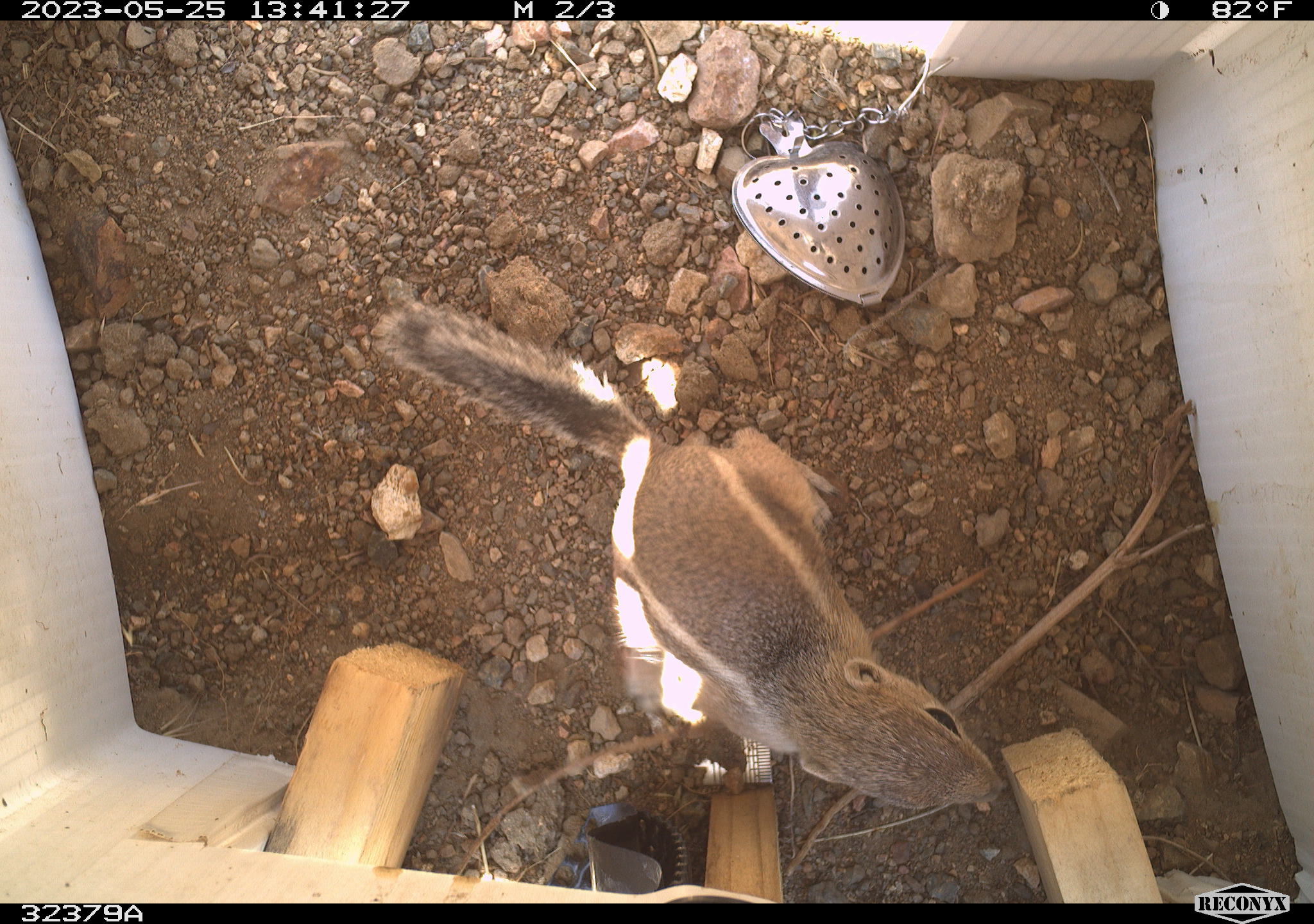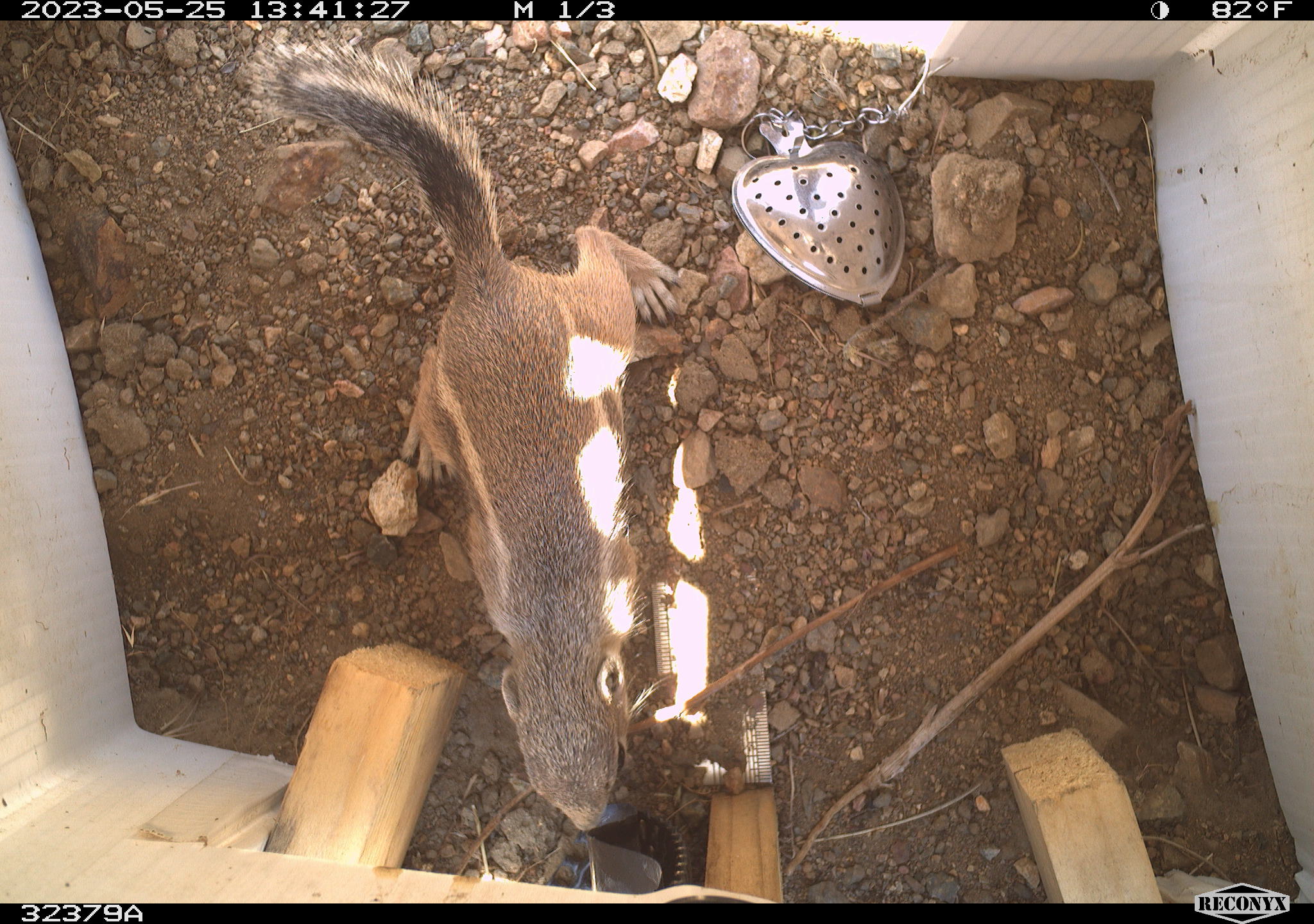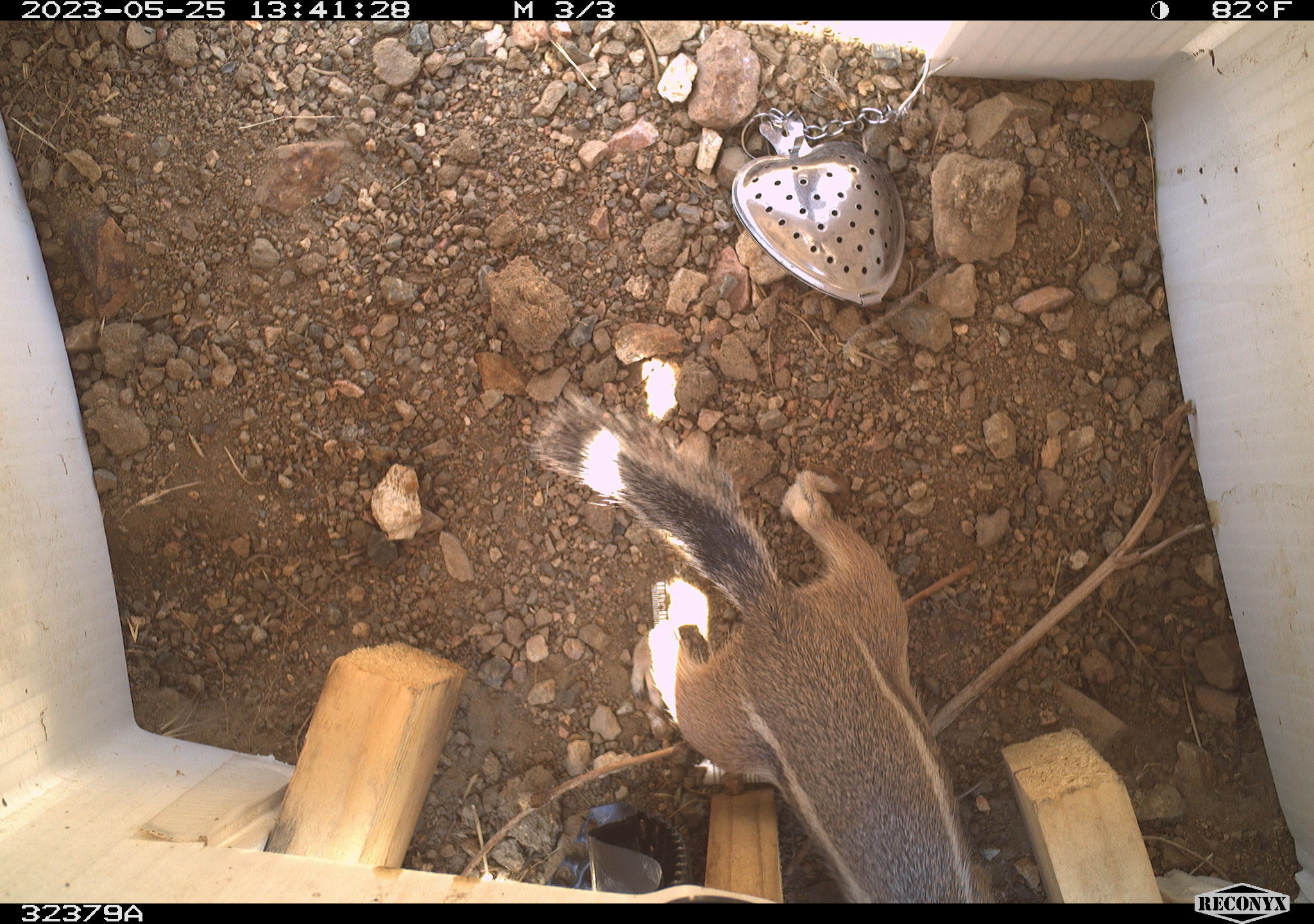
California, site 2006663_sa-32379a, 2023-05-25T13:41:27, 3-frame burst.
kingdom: Animalia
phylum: Chordata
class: Mammalia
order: Rodentia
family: Sciuridae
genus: Ammospermophilus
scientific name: Ammospermophilus leucurus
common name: white-tailed antelope squirrel